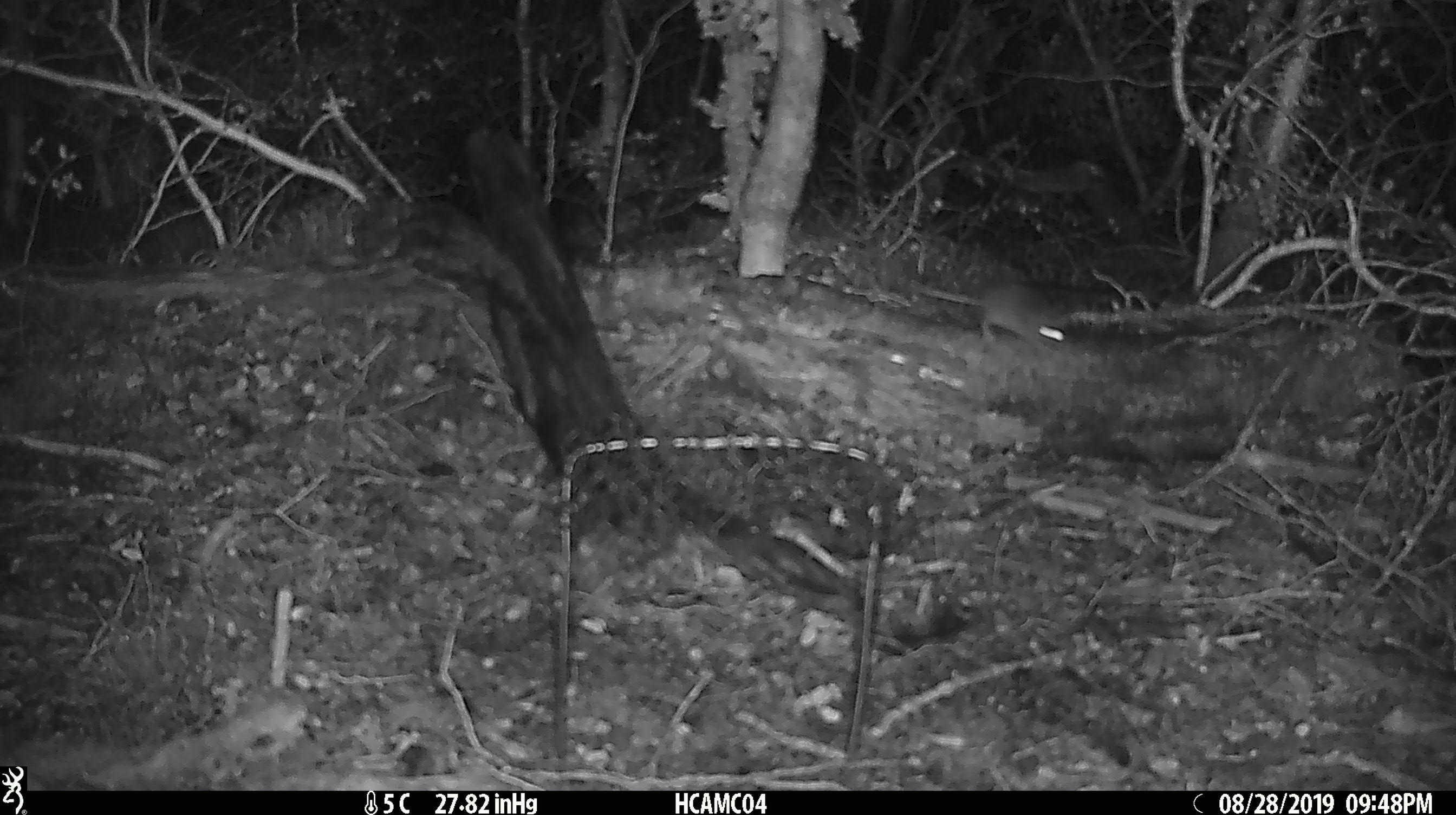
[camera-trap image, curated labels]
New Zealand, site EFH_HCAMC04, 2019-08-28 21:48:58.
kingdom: Animalia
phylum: Chordata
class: Mammalia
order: Rodentia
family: Muridae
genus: Mus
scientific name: Mus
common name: mouse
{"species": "mouse (Mus)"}